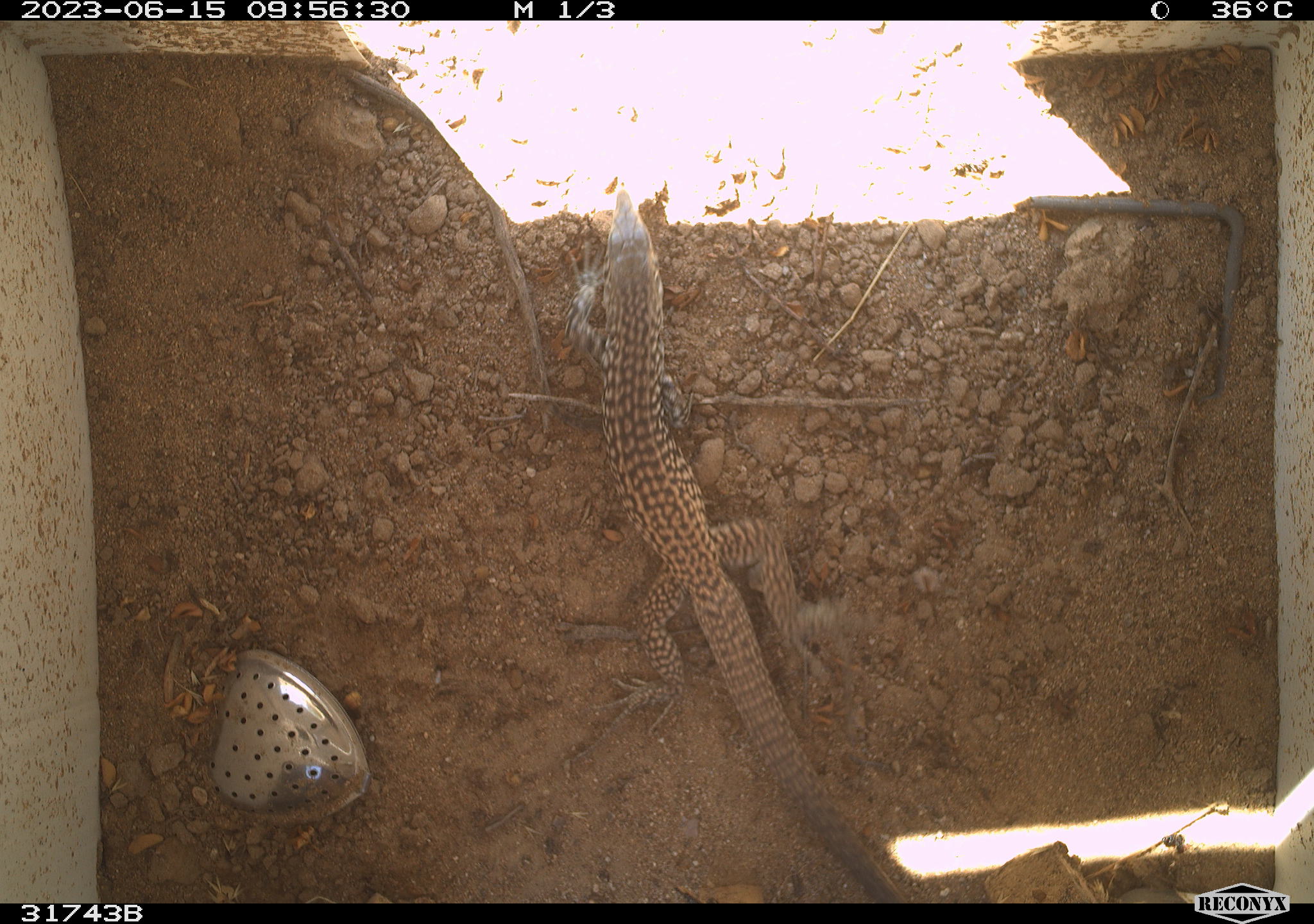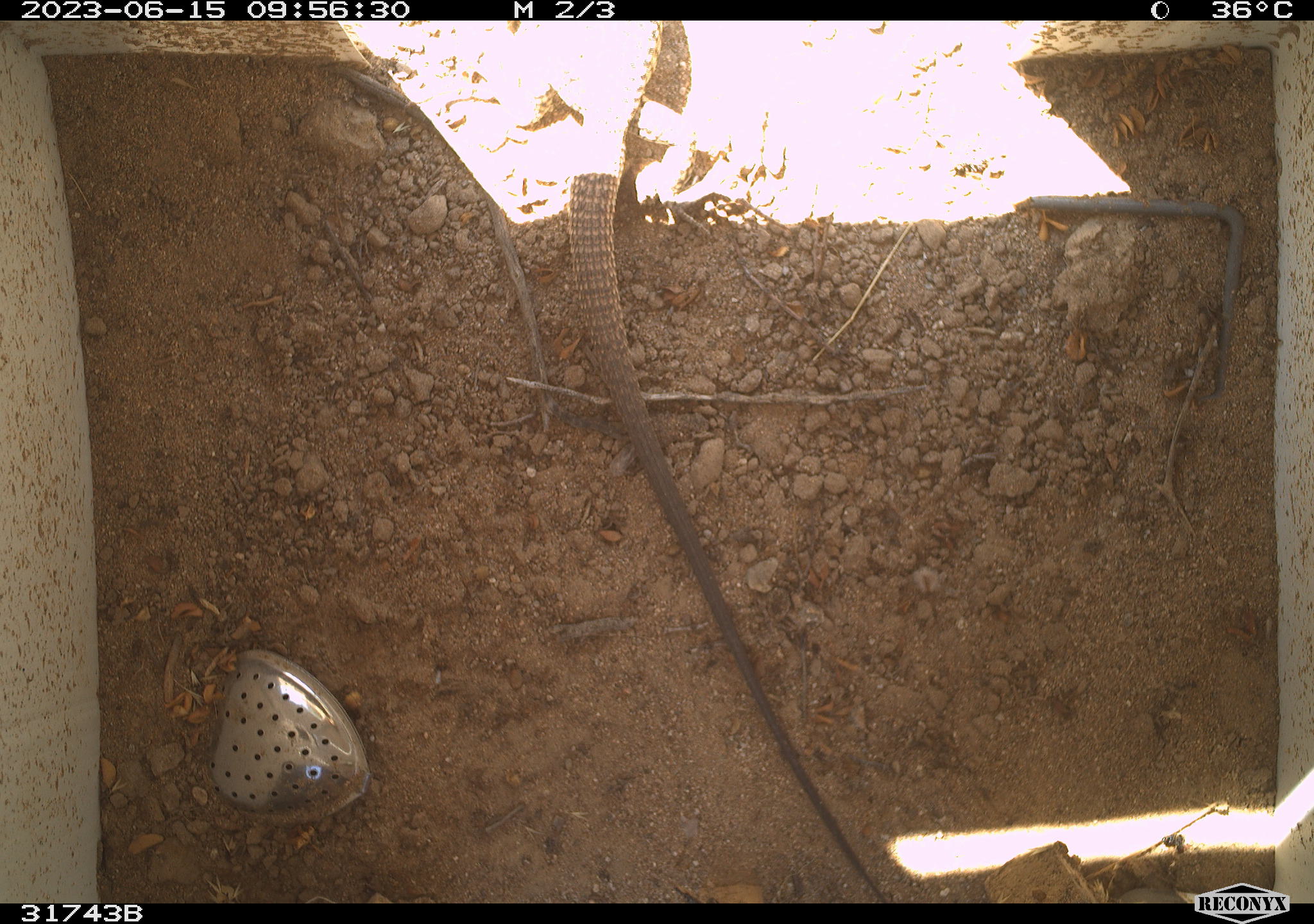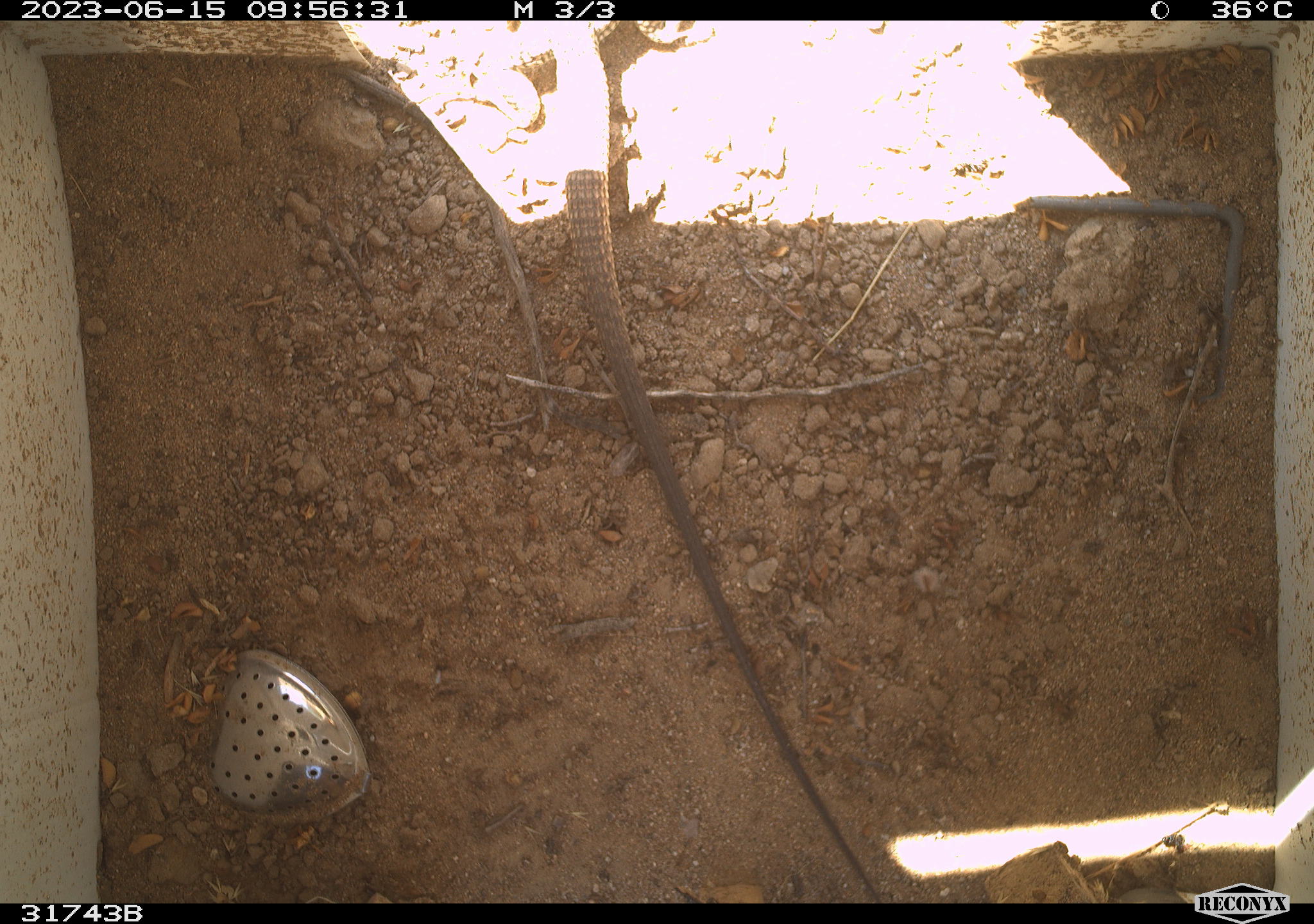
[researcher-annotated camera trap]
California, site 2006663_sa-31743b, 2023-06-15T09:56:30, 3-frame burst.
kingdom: Animalia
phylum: Chordata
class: Reptilia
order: Squamata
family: Teiidae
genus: Aspidoscelis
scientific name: Aspidoscelis tigris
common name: western whiptail